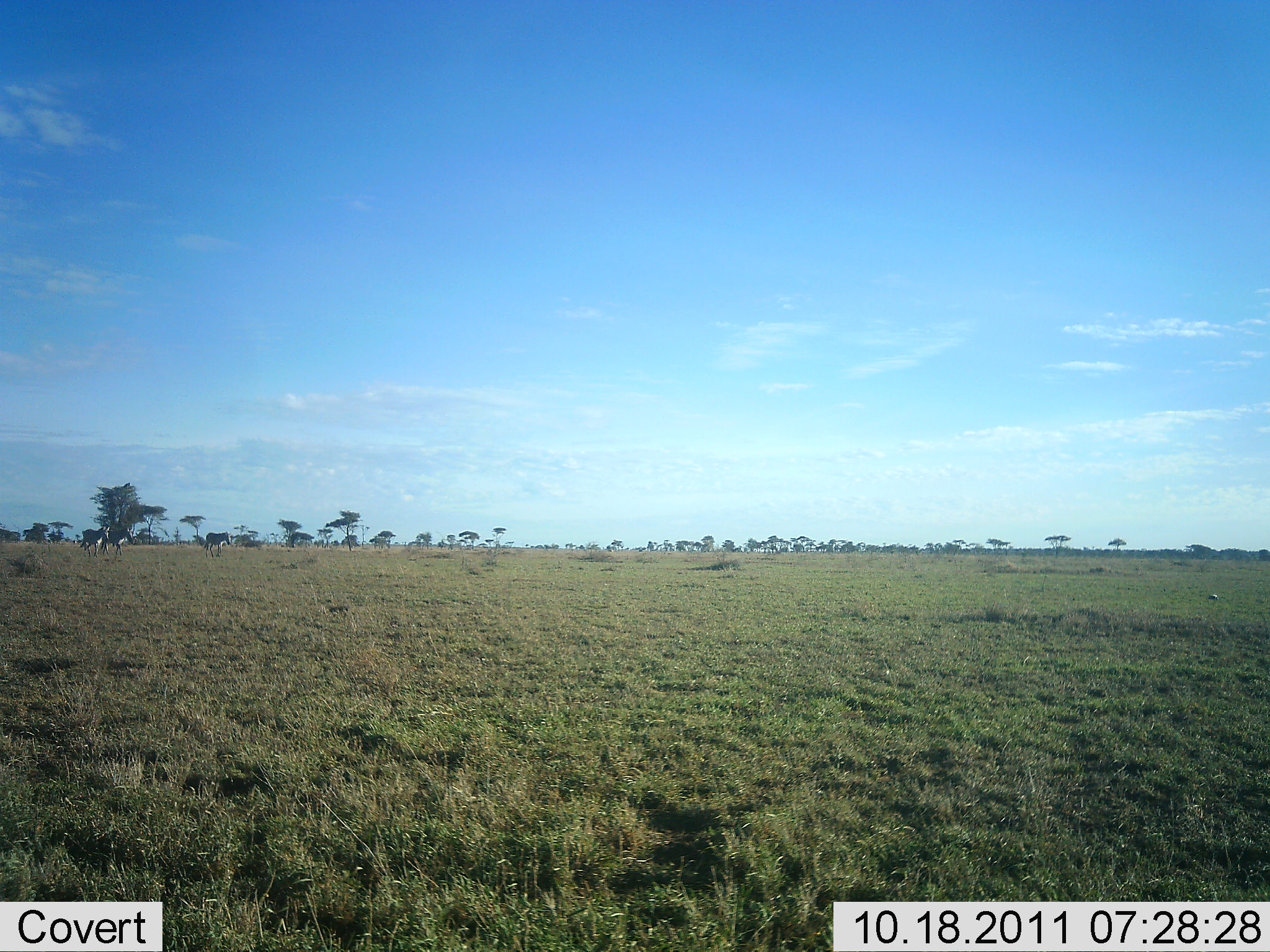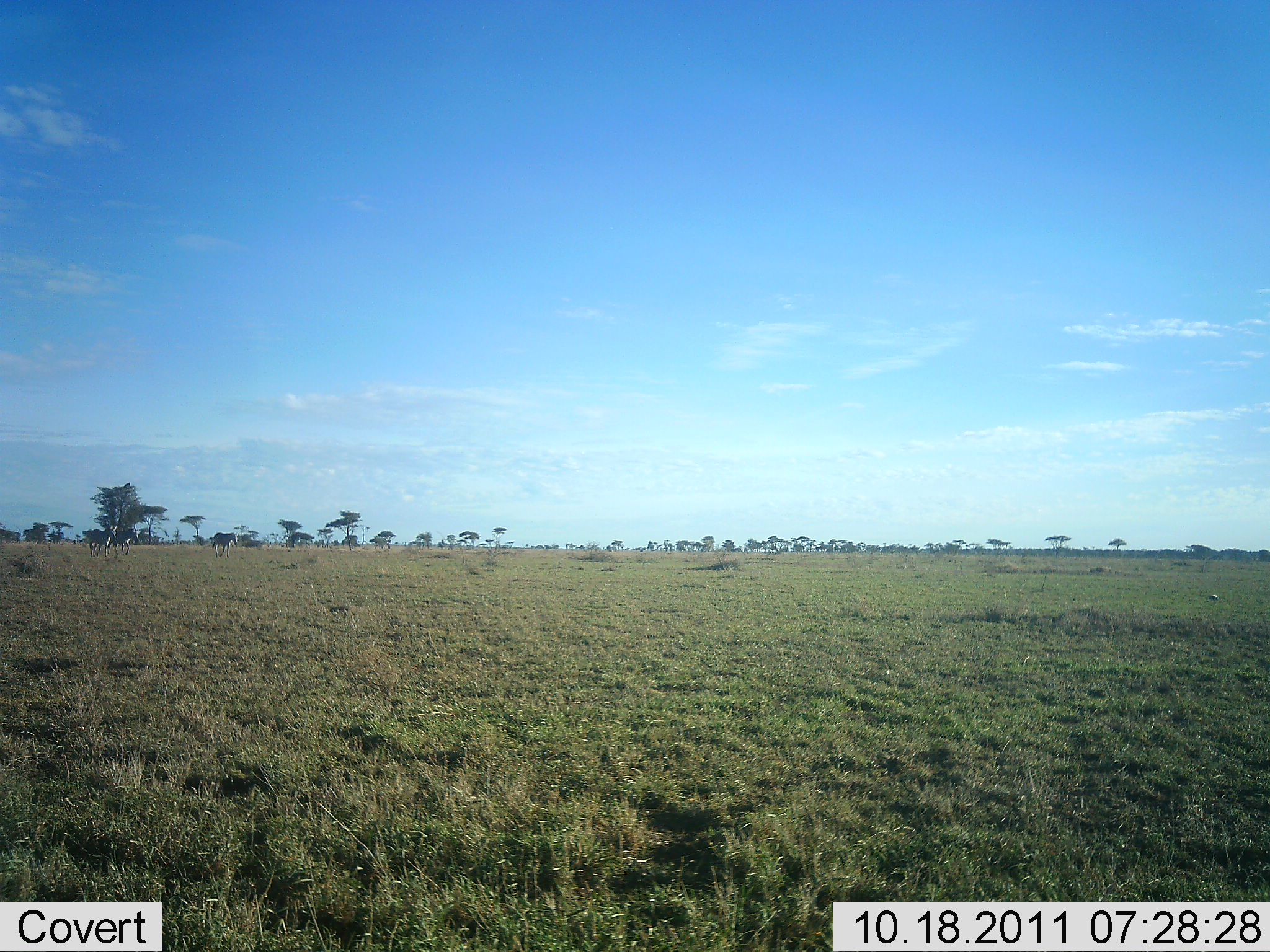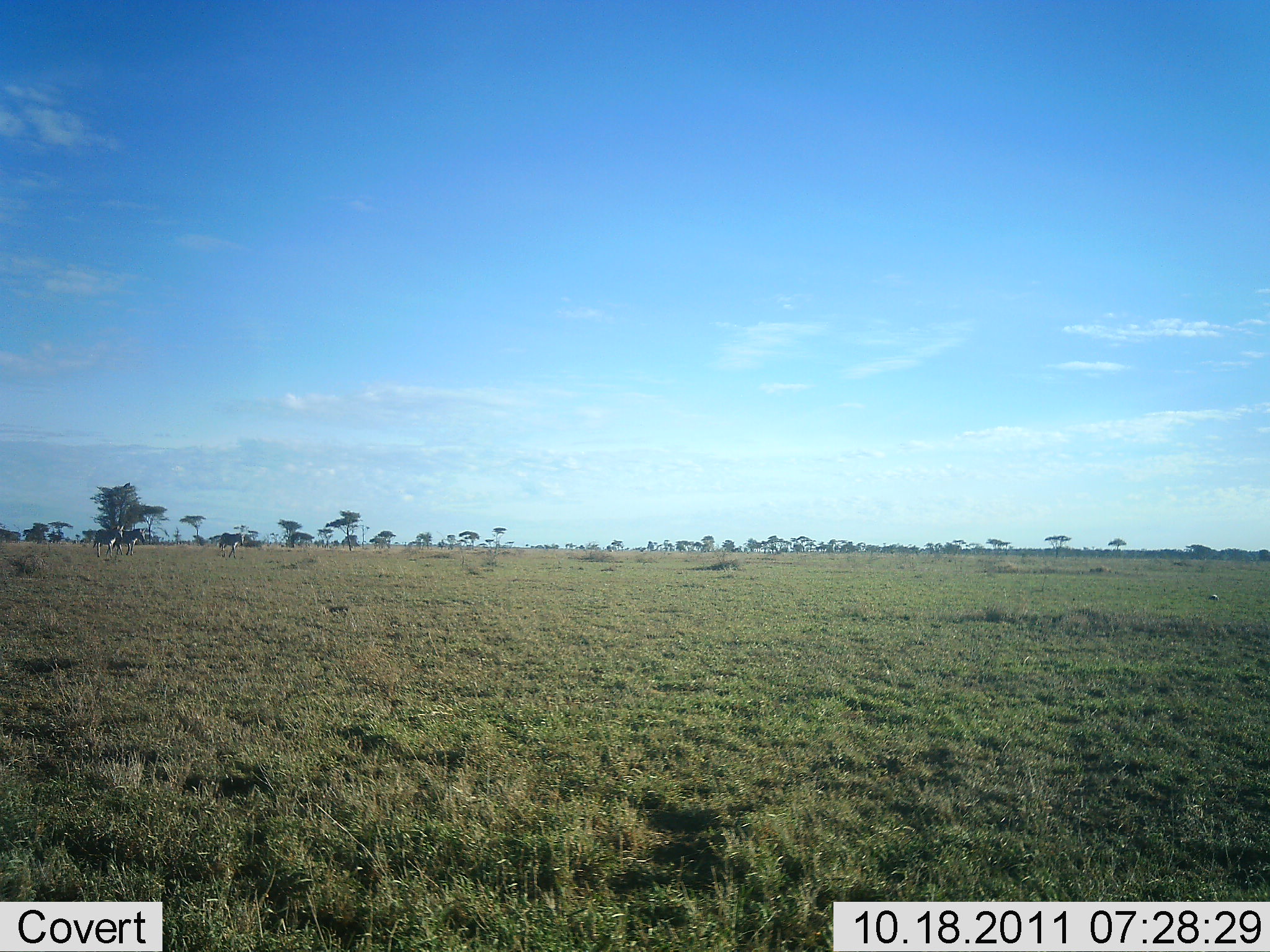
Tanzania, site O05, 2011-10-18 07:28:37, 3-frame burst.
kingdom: Animalia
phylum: Chordata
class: Mammalia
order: Perissodactyla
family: Equidae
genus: Equus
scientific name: Equus quagga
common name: plains zebra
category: zebra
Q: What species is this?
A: Zebra (plains zebra) (Equus quagga).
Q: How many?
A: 3.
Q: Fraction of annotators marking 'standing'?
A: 0%.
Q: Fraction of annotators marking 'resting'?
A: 0%.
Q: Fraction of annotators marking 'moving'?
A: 100%.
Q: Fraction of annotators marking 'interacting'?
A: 0%.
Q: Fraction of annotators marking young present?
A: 0%.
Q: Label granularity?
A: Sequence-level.